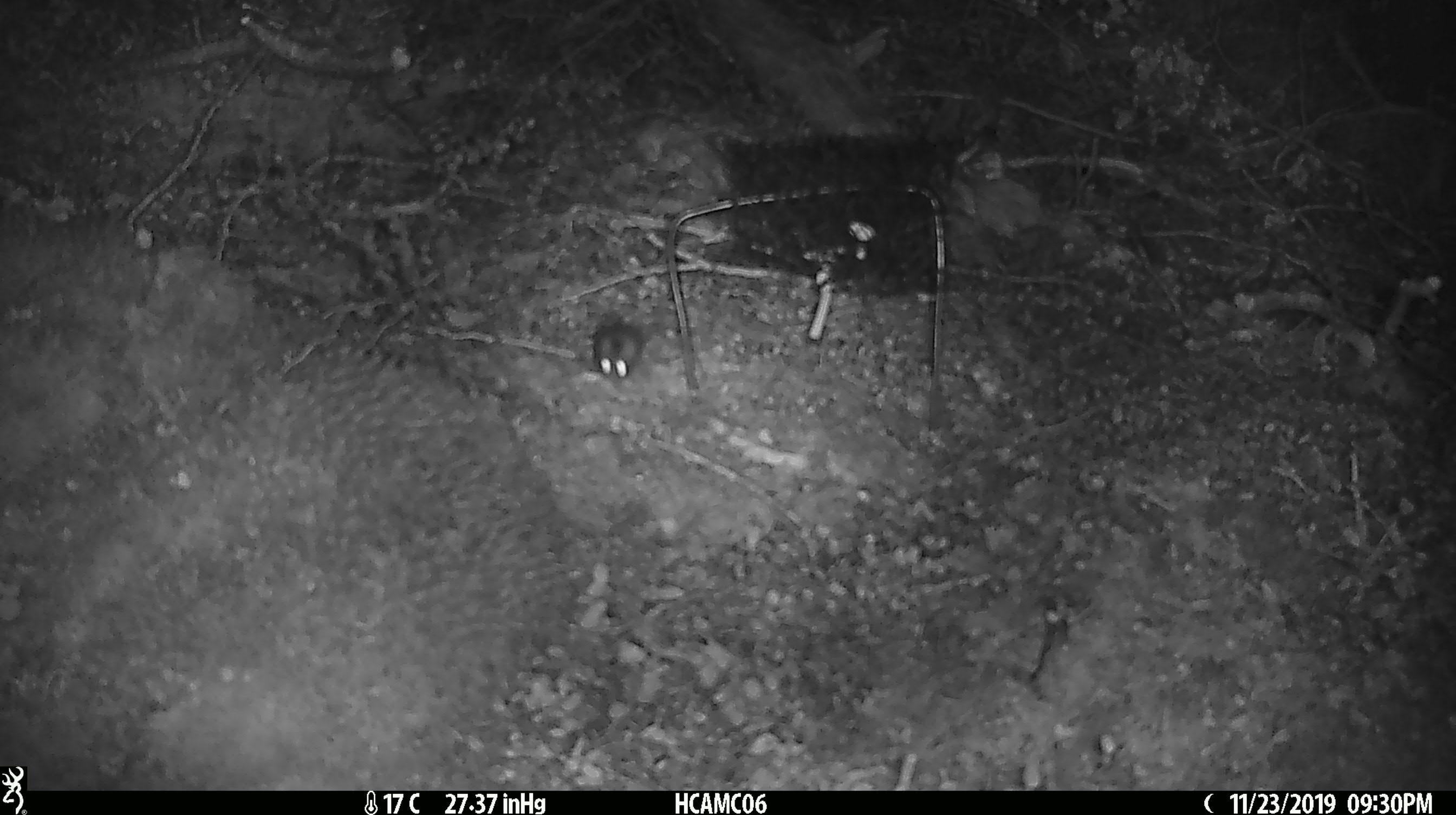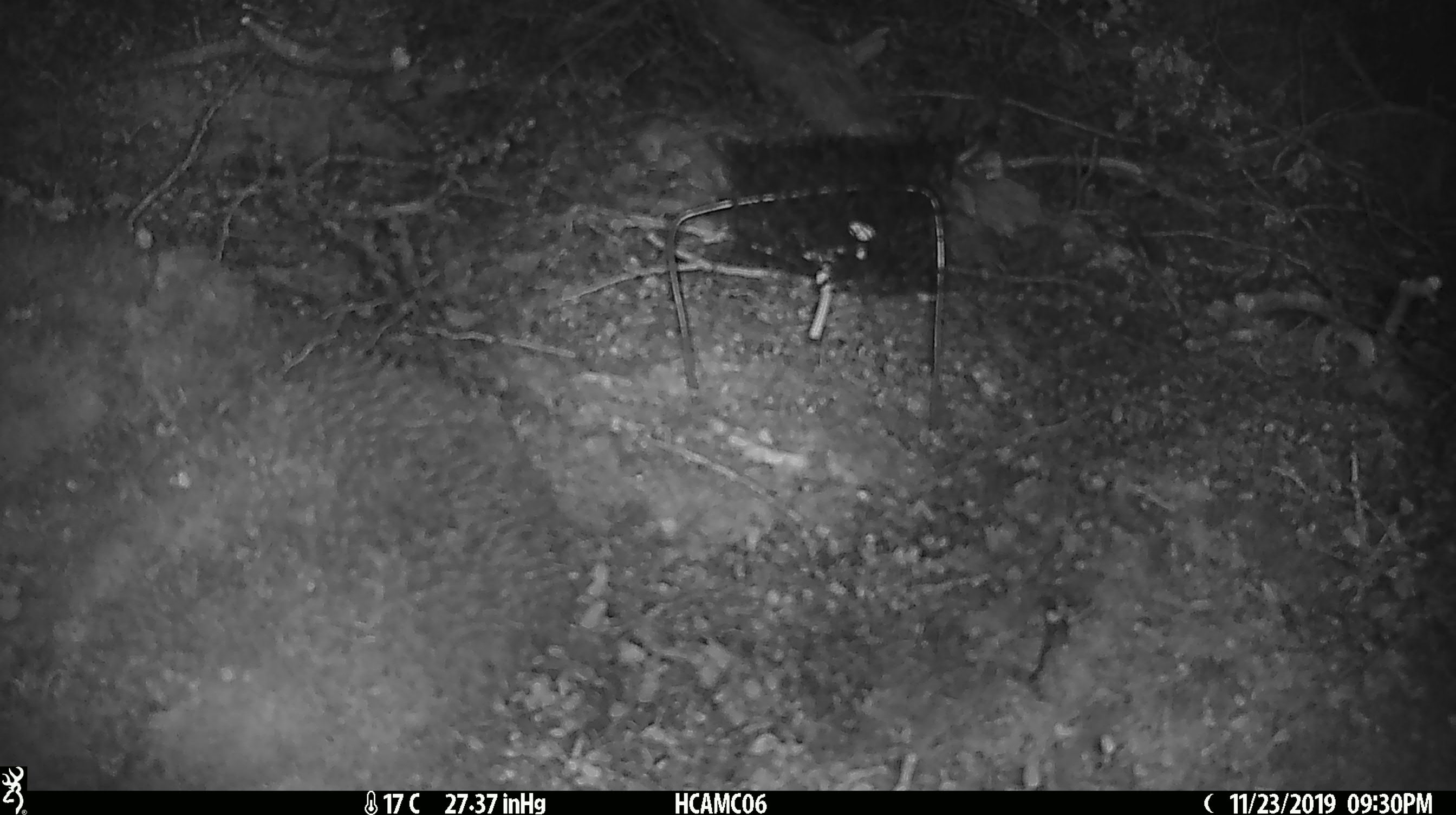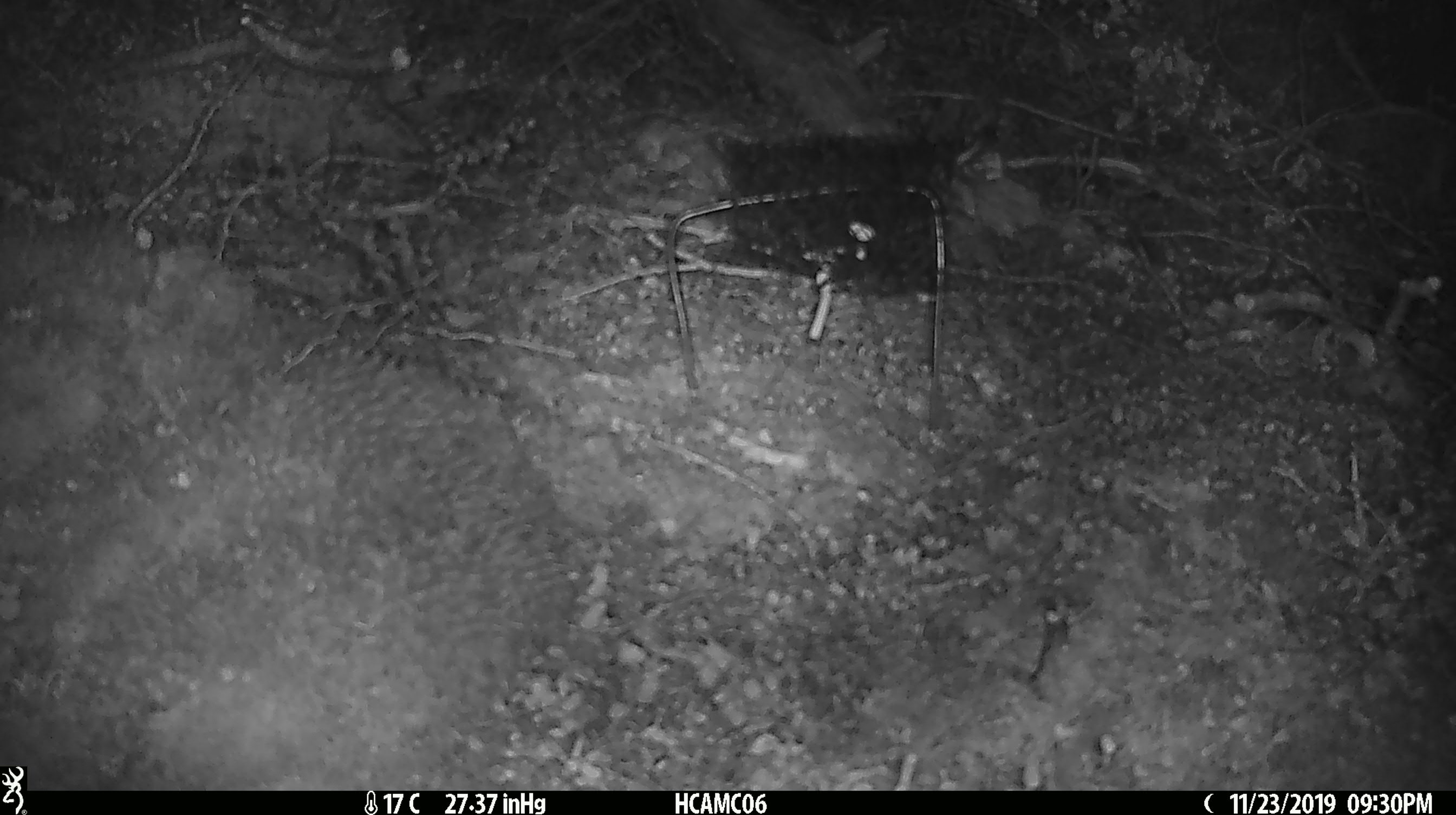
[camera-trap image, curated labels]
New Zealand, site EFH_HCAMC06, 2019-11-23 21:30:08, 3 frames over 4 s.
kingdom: Animalia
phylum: Chordata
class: Mammalia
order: Rodentia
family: Muridae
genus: Mus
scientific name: Mus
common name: mouse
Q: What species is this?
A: Mouse (Mus).